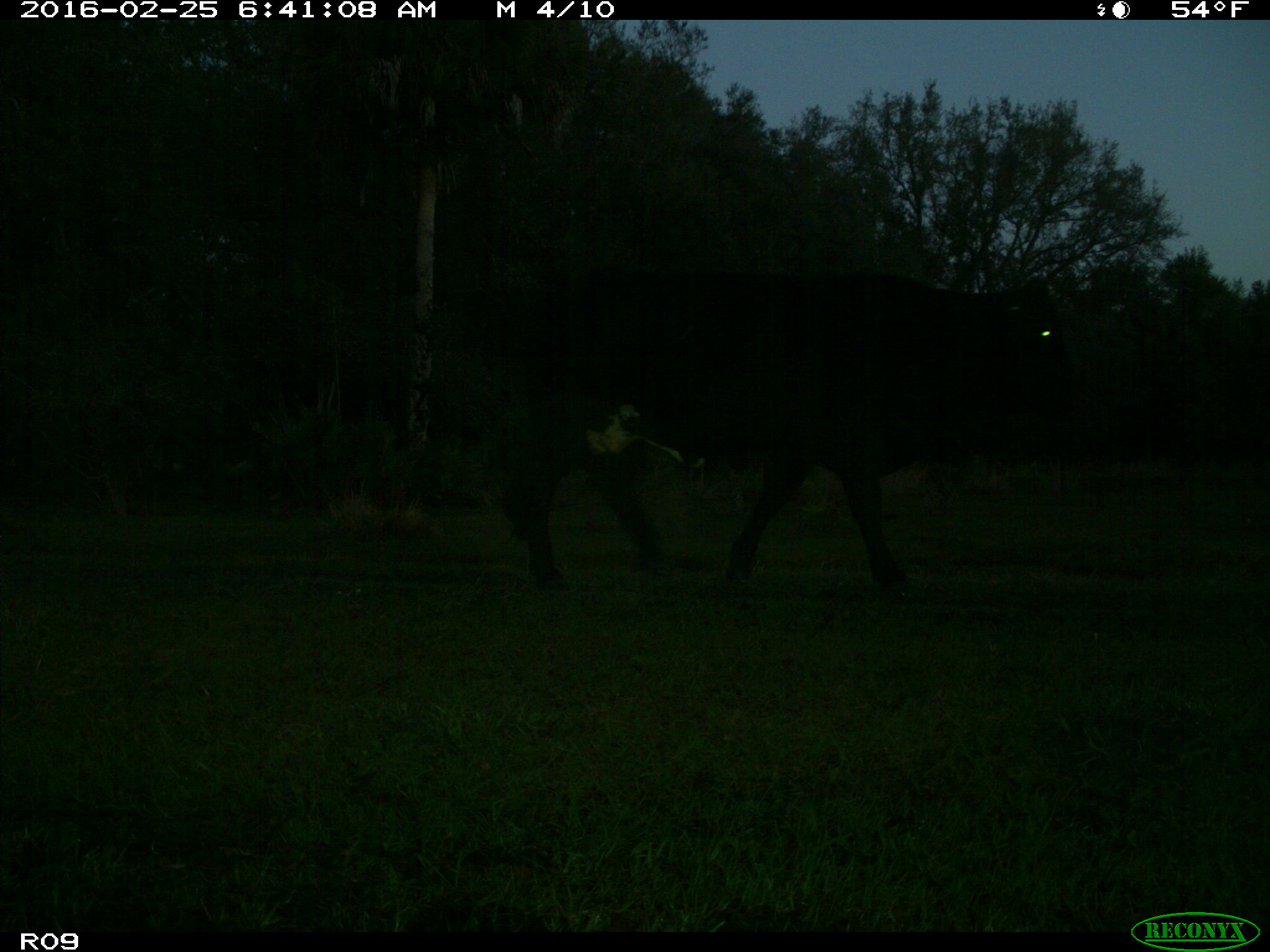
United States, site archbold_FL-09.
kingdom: Animalia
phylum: Chordata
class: Mammalia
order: Artiodactyla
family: Bovidae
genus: Bos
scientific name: Bos taurus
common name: domestic cow